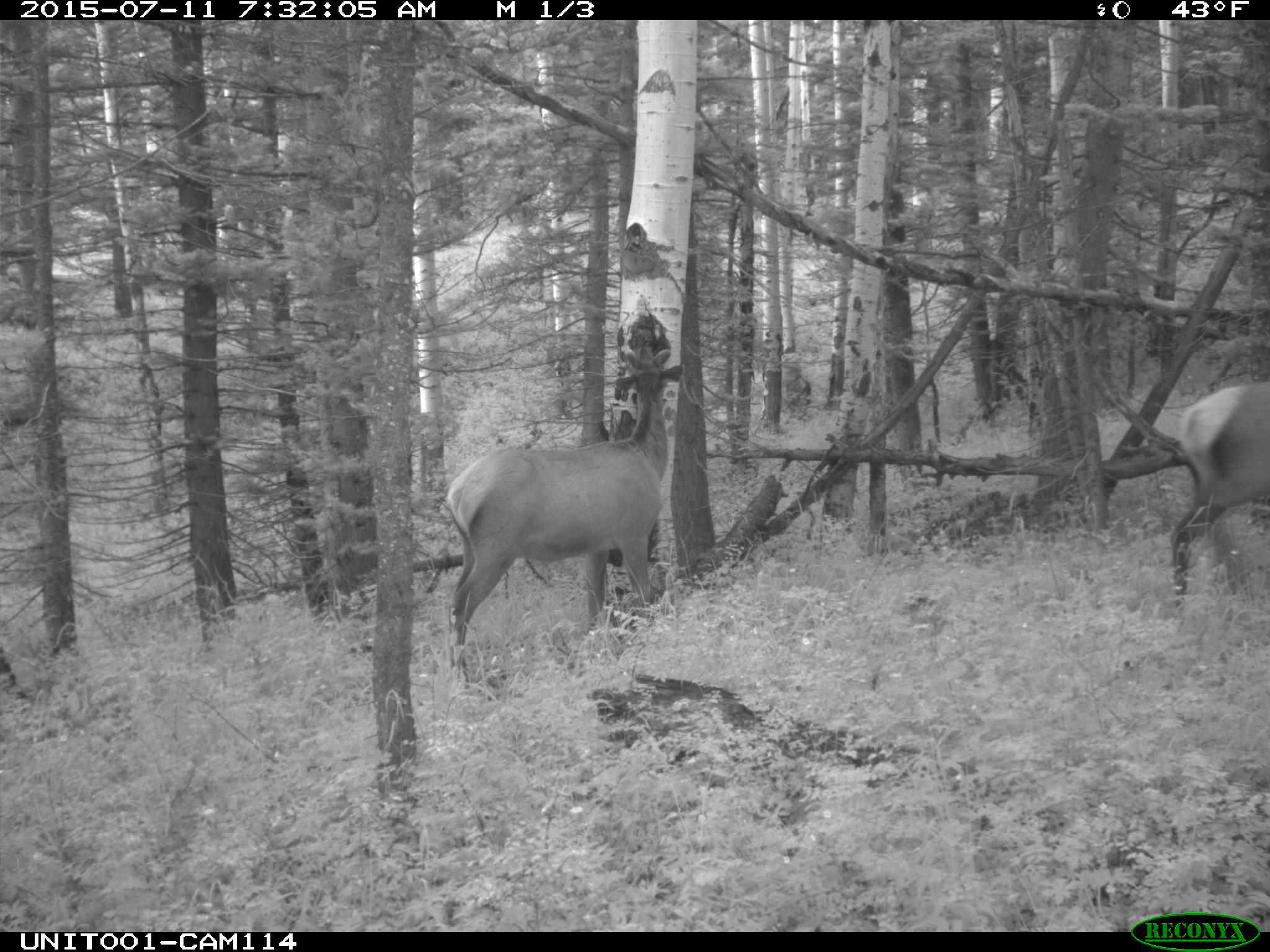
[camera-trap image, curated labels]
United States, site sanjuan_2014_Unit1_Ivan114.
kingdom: Animalia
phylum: Chordata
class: Mammalia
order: Artiodactyla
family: Cervidae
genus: Cervus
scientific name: Cervus elaphus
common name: red deer